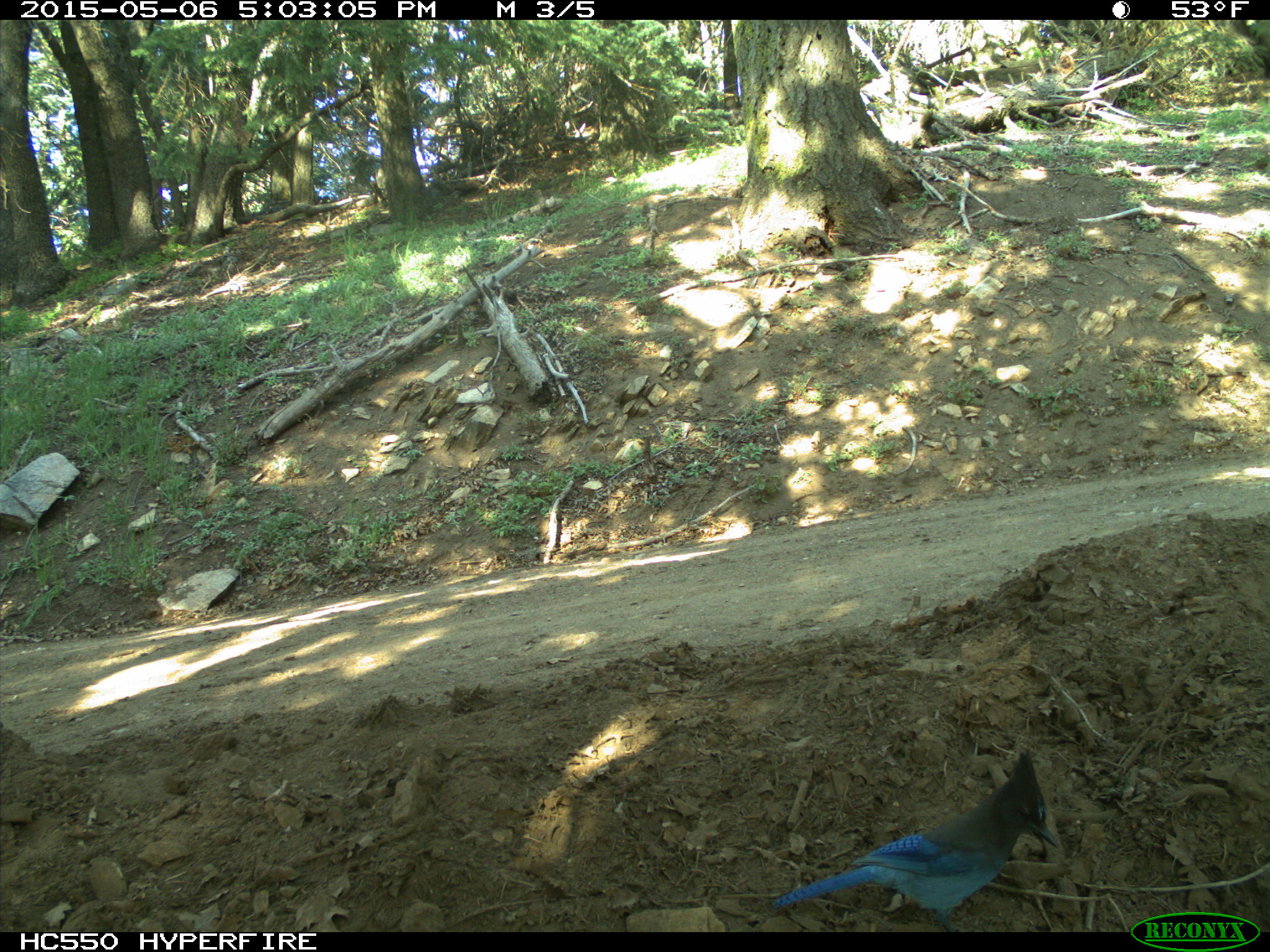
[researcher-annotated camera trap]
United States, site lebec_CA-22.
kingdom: Animalia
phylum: Chordata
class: Aves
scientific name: Aves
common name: birds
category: unidentified bird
Unidentified bird (birds) (Aves).